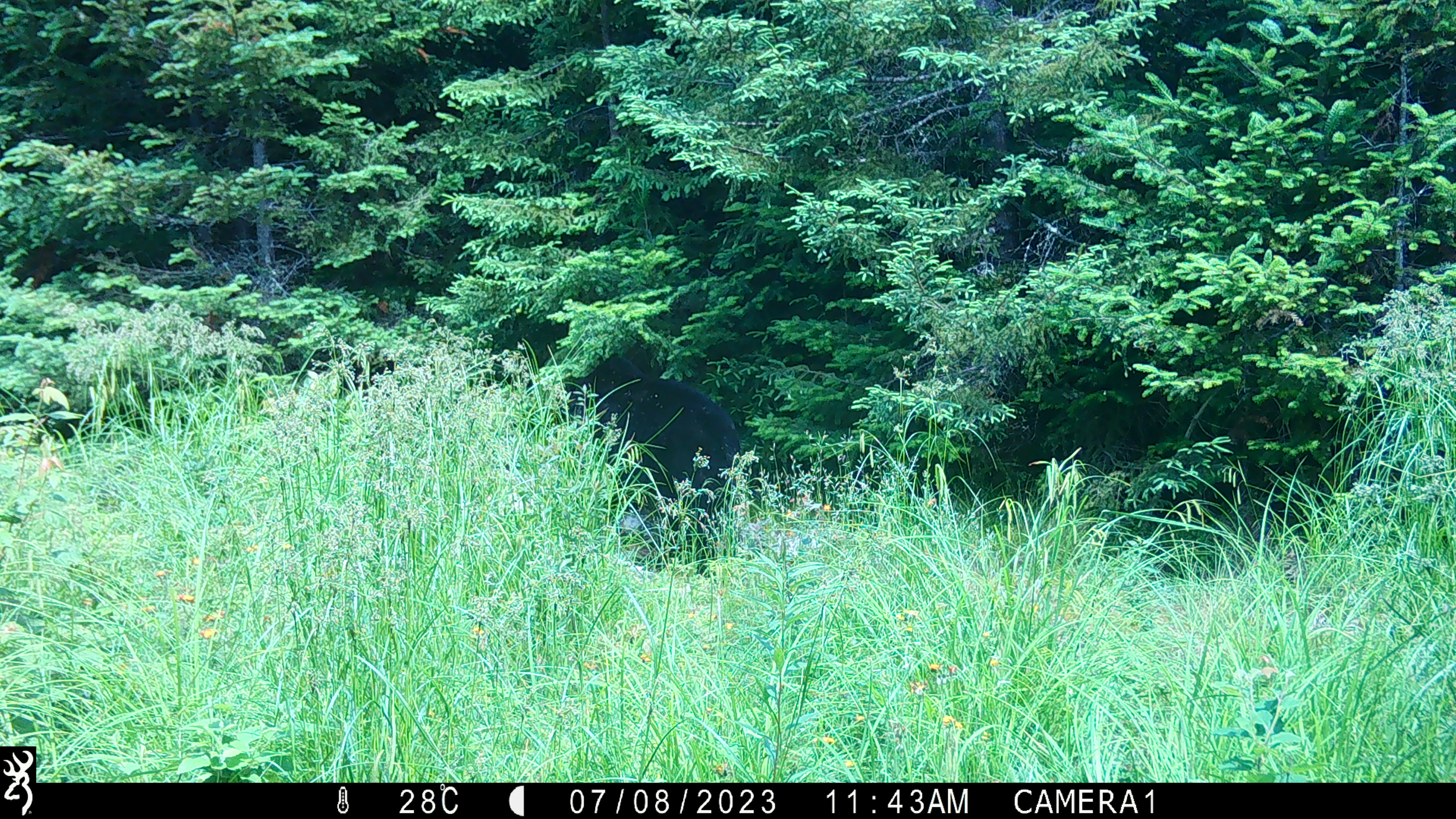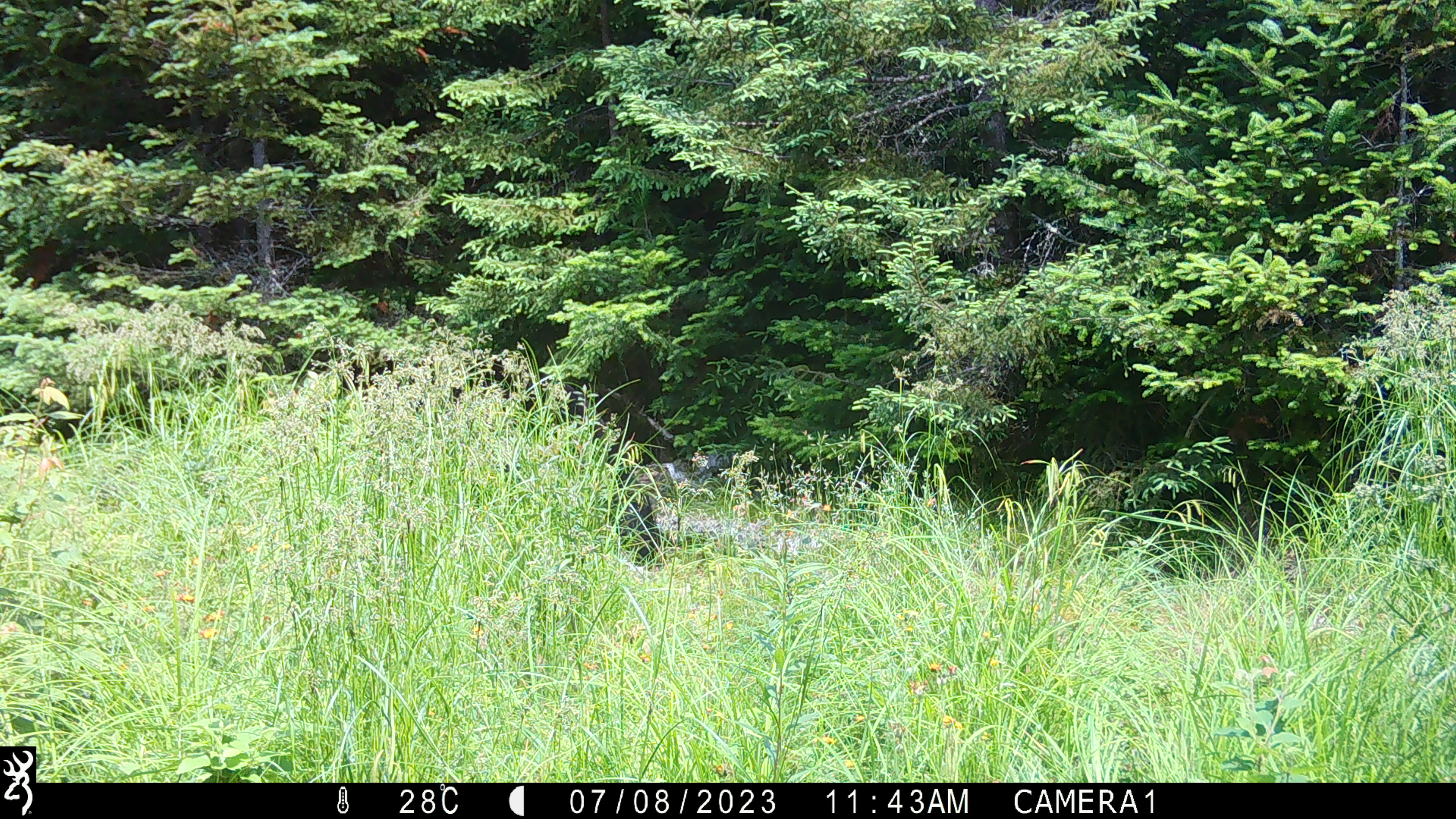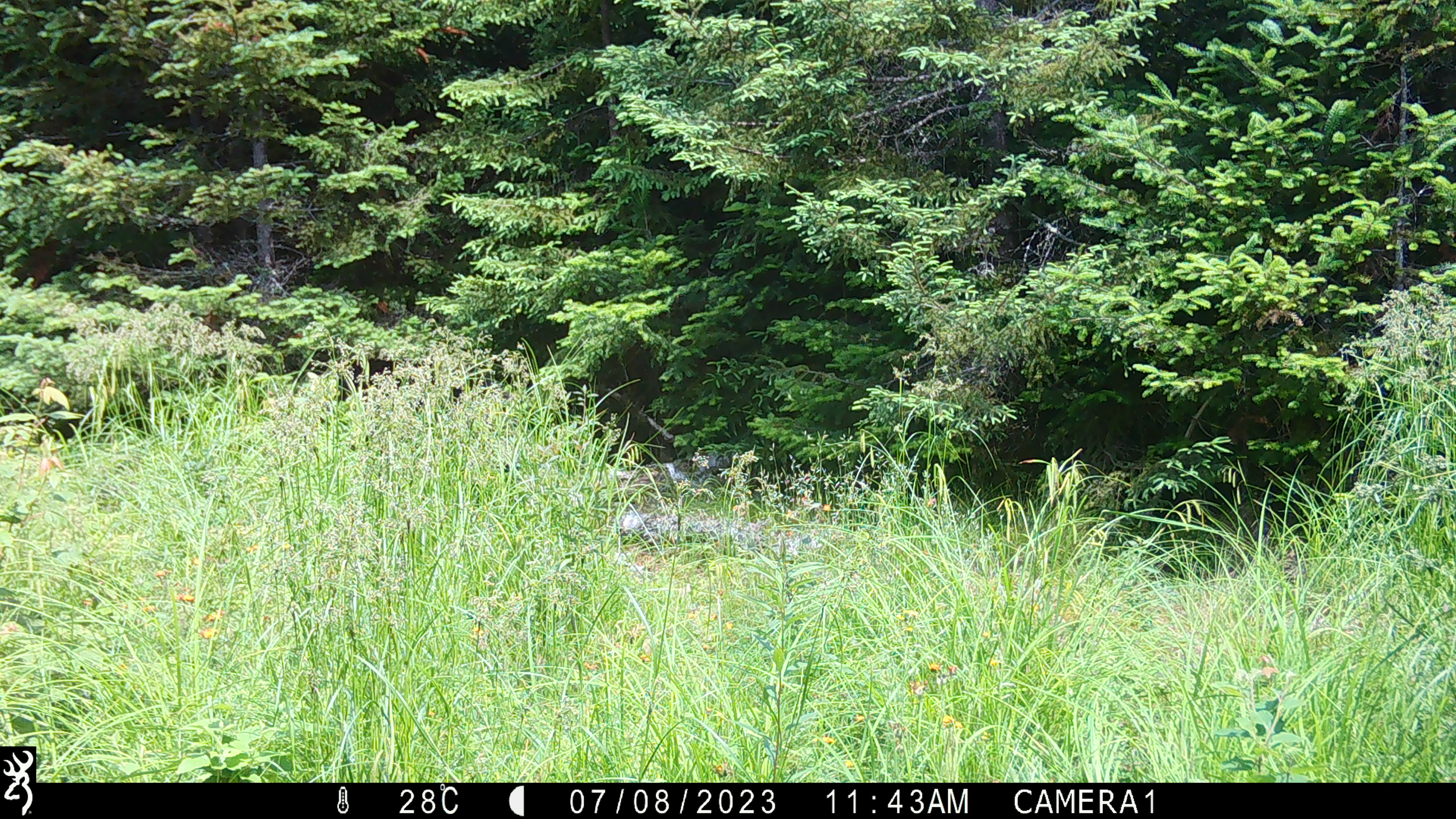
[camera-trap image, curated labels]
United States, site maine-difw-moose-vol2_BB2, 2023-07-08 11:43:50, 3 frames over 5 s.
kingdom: Animalia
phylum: Chordata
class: Mammalia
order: Carnivora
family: Ursidae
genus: Ursus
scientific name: Ursus americanus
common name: black bear